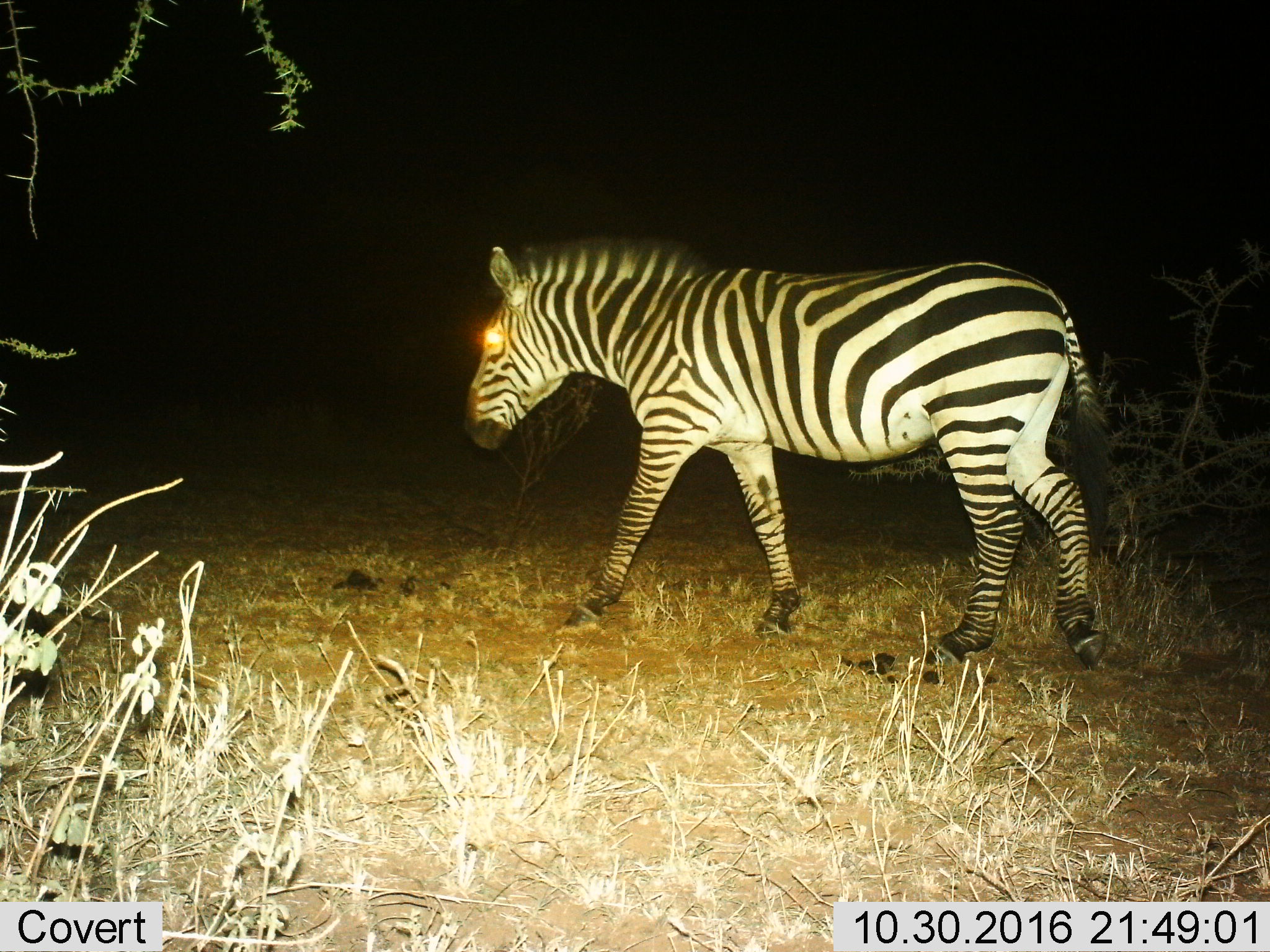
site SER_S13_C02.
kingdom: Animalia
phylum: Chordata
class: Mammalia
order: Perissodactyla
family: Equidae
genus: Equus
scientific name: Equus quagga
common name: plains zebra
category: zebraplains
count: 1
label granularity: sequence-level